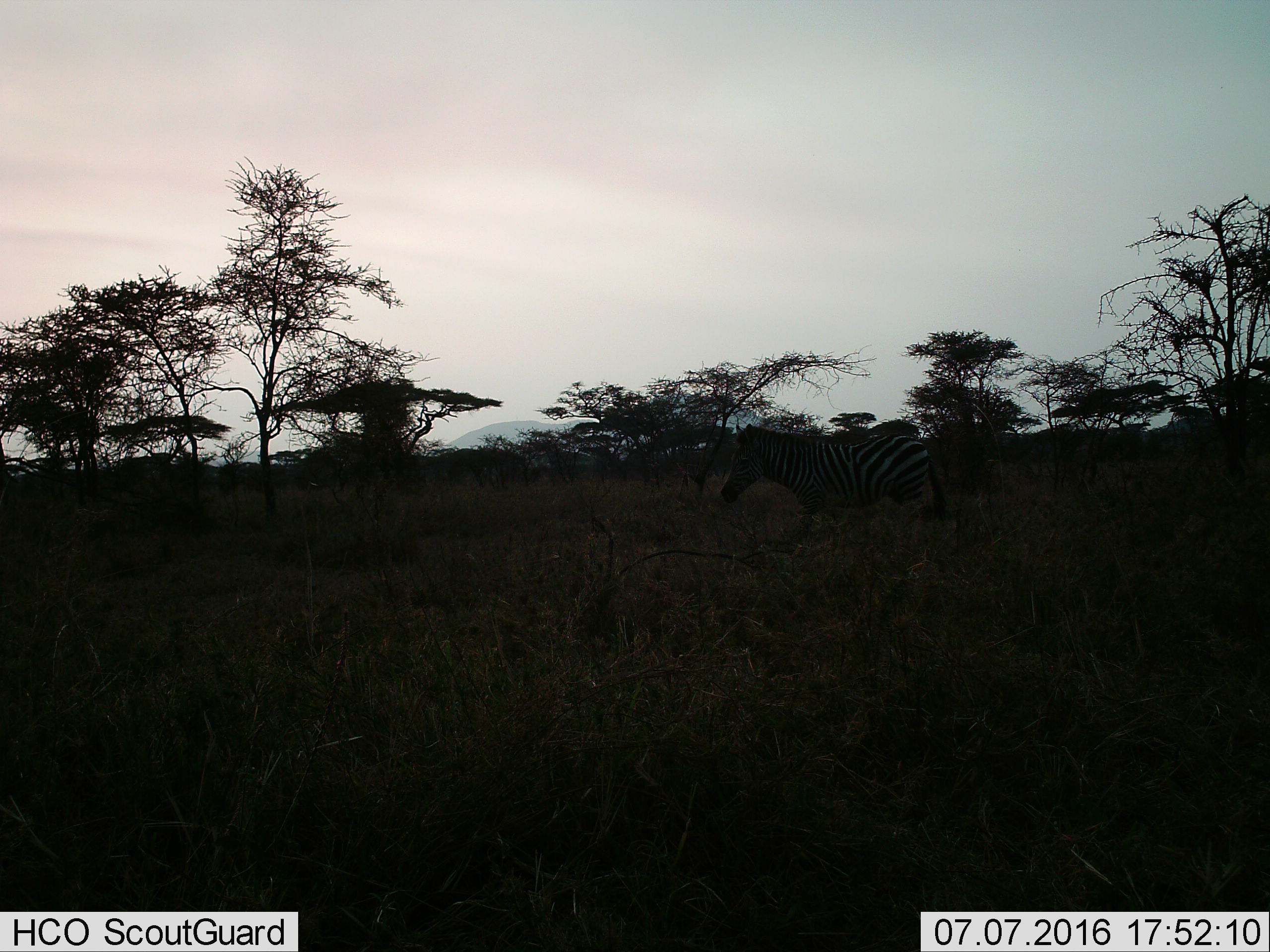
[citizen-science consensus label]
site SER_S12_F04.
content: unidentified animal